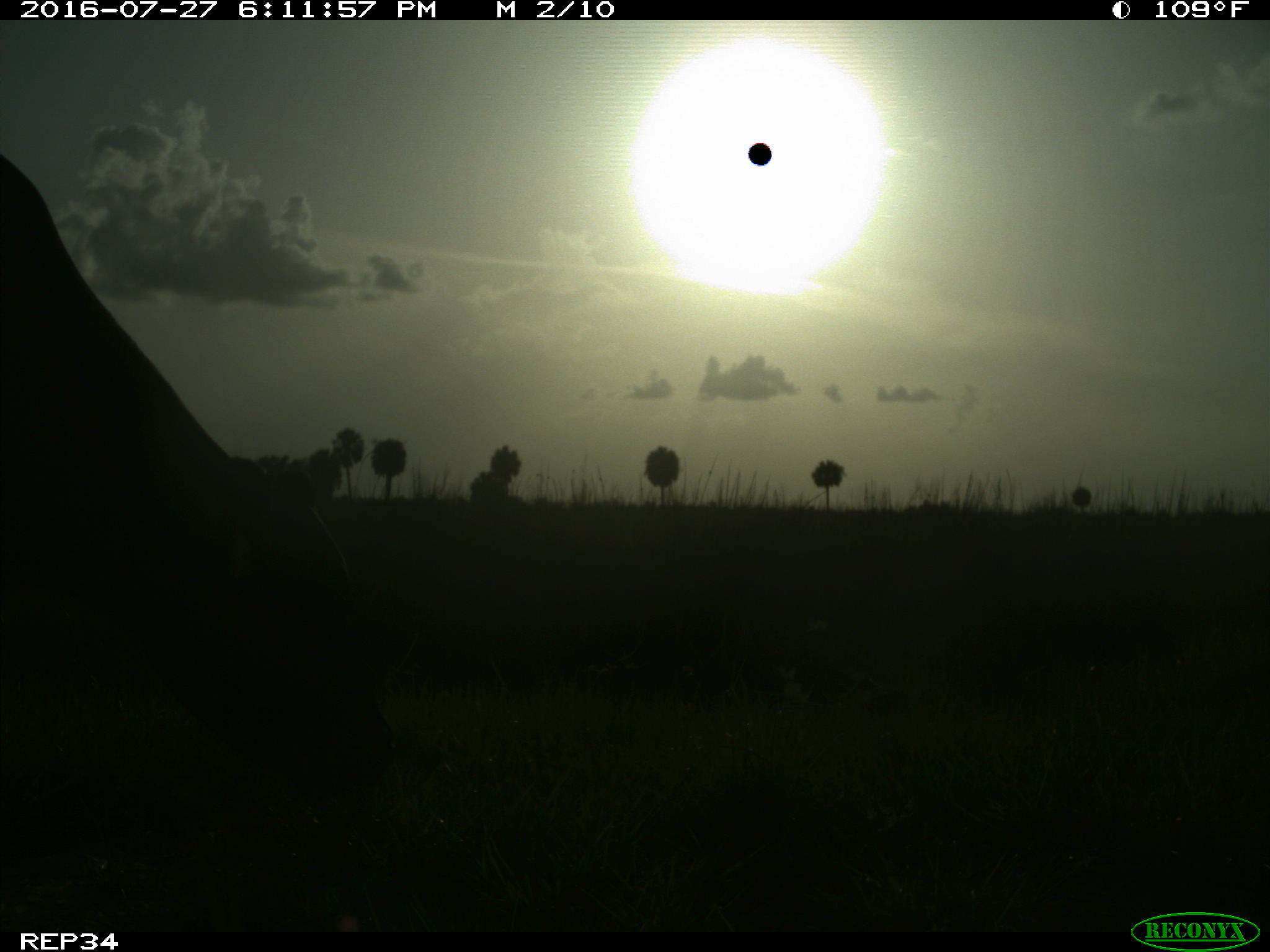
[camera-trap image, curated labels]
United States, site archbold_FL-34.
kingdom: Animalia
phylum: Chordata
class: Mammalia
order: Artiodactyla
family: Bovidae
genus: Bos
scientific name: Bos taurus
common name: domestic cow